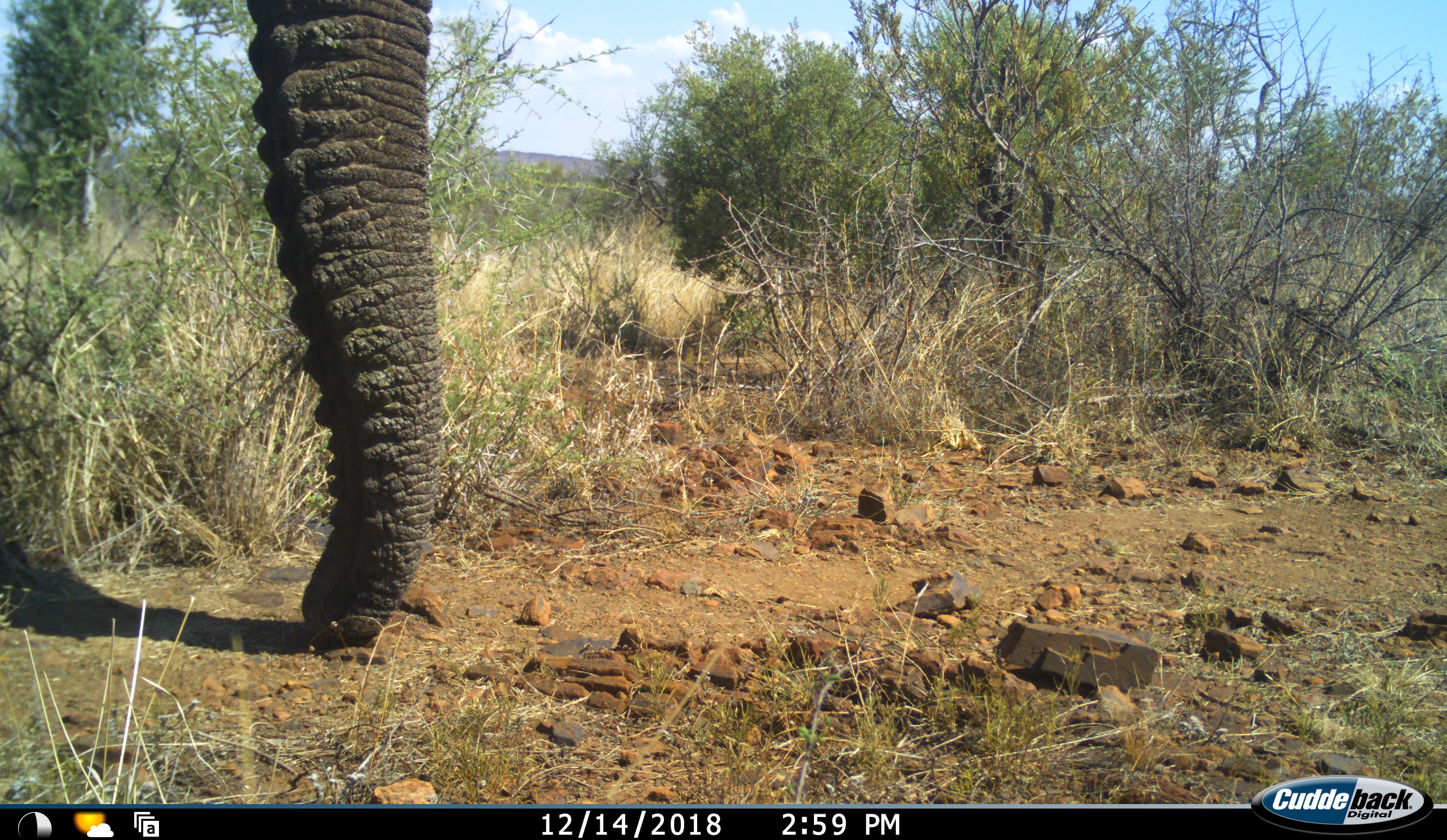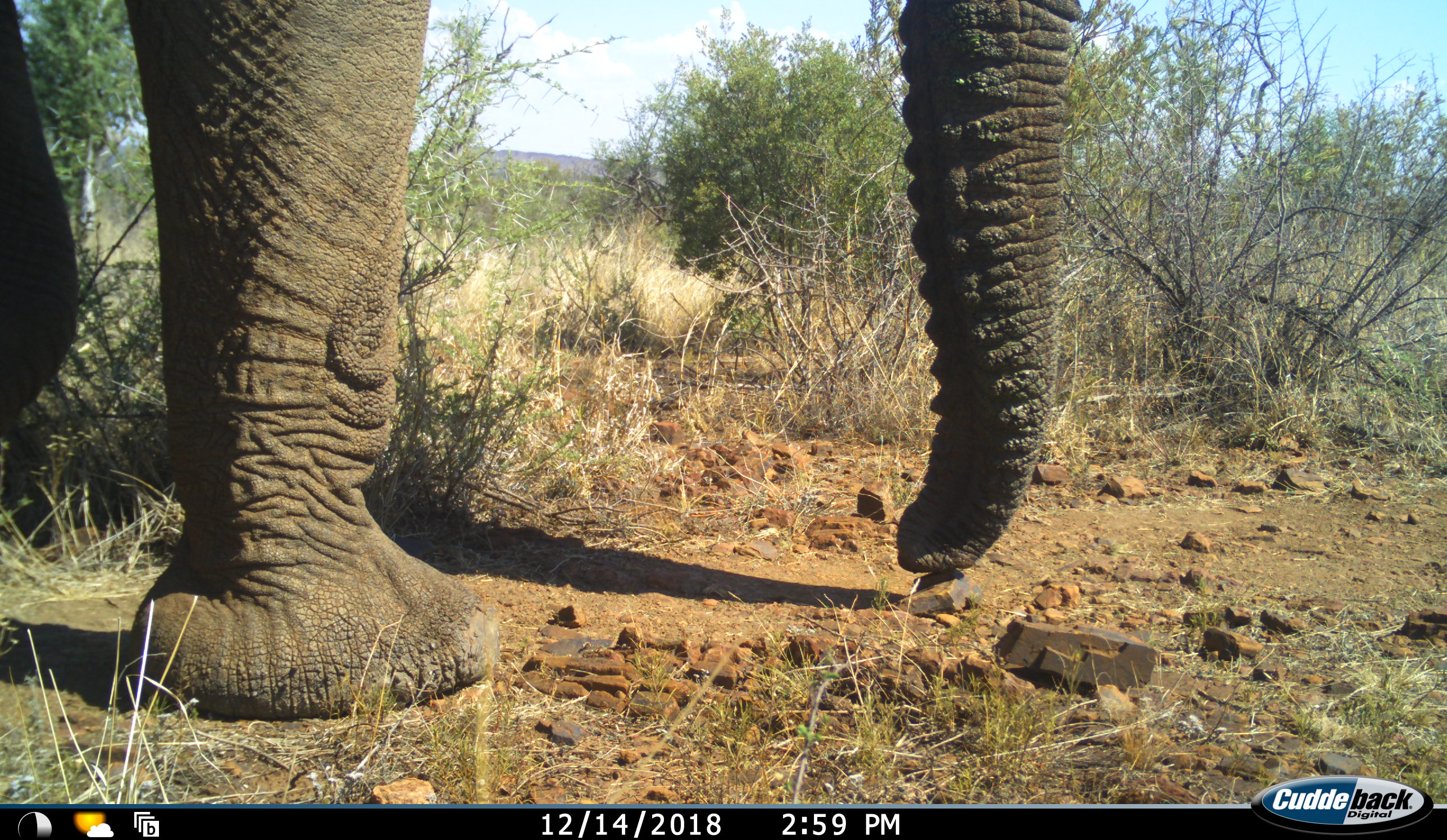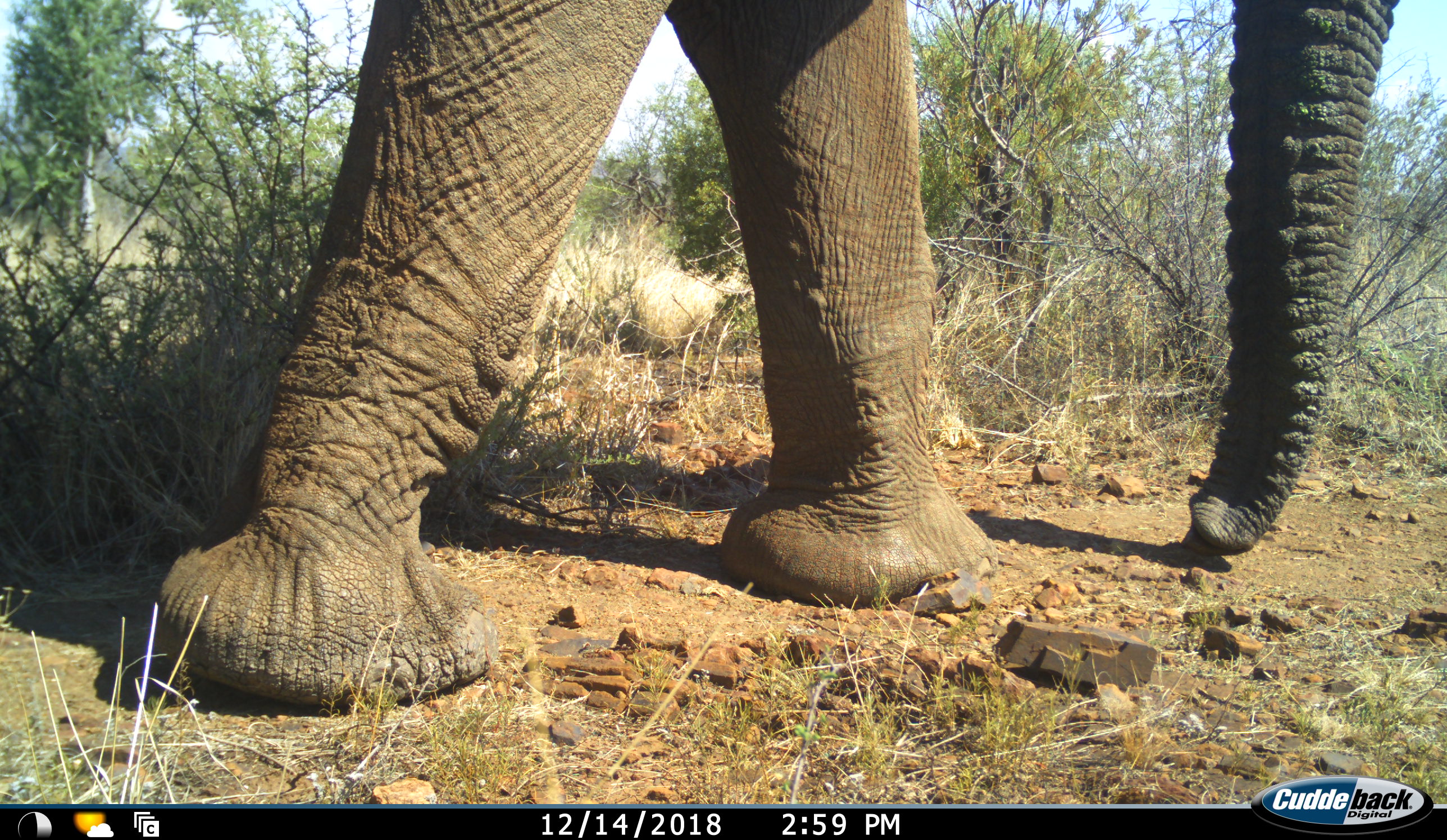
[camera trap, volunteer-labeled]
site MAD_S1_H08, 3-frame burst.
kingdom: Animalia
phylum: Chordata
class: Mammalia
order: Proboscidea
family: Elephantidae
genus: Loxodonta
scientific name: Loxodonta africana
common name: african bush elephant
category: elephant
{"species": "elephant (african bush elephant) (Loxodonta africana)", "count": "1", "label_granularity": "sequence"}